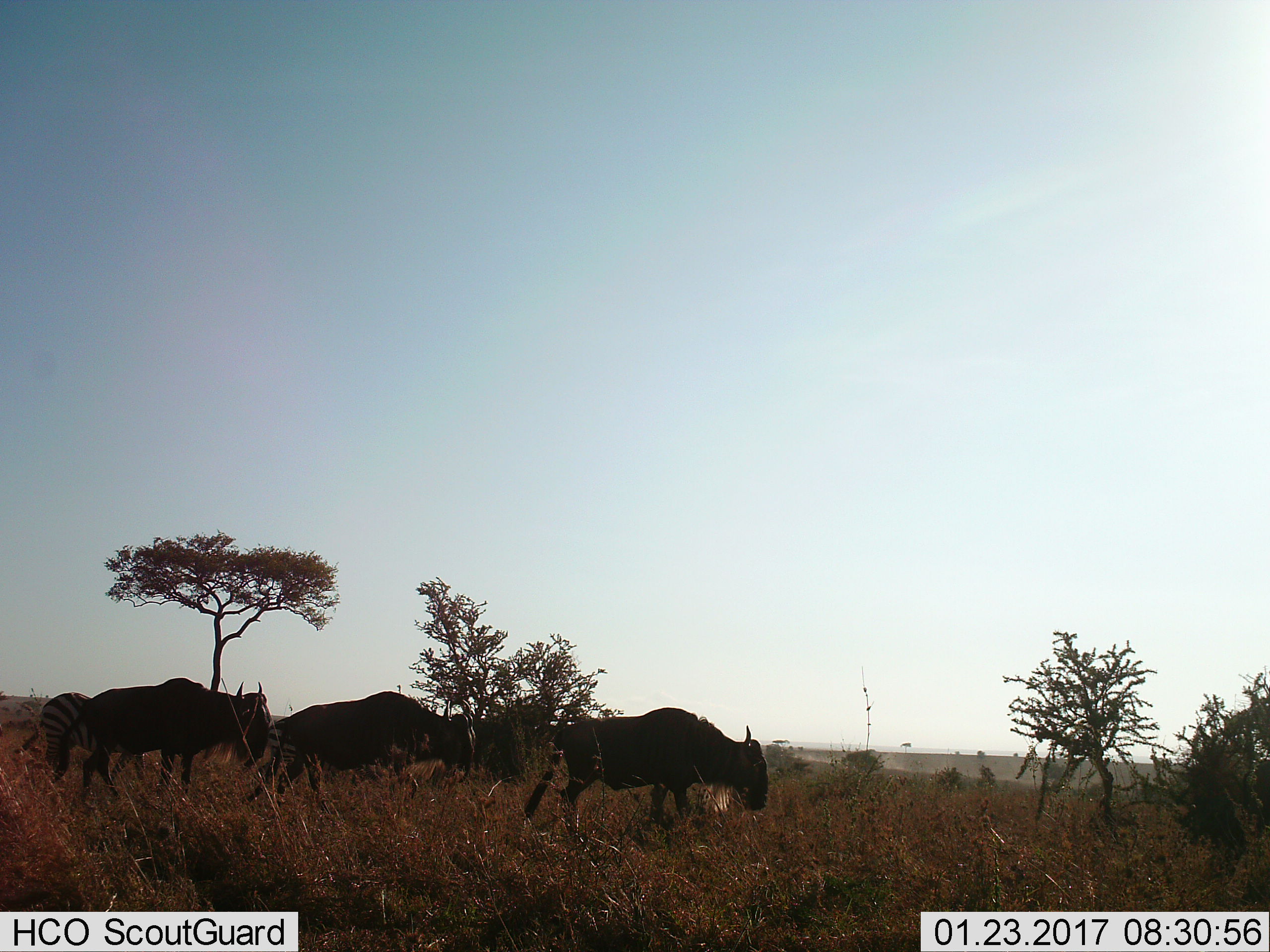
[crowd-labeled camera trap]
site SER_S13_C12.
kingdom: Animalia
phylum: Chordata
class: Mammalia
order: Artiodactyla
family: Bovidae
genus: Connochaetes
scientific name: Connochaetes taurinus taurinus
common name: blue wildebeest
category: wildebeestblue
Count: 3.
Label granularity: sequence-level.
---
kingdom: Animalia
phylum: Chordata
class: Mammalia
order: Perissodactyla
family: Equidae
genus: Equus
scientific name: Equus quagga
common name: plains zebra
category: zebraplains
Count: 1.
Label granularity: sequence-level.